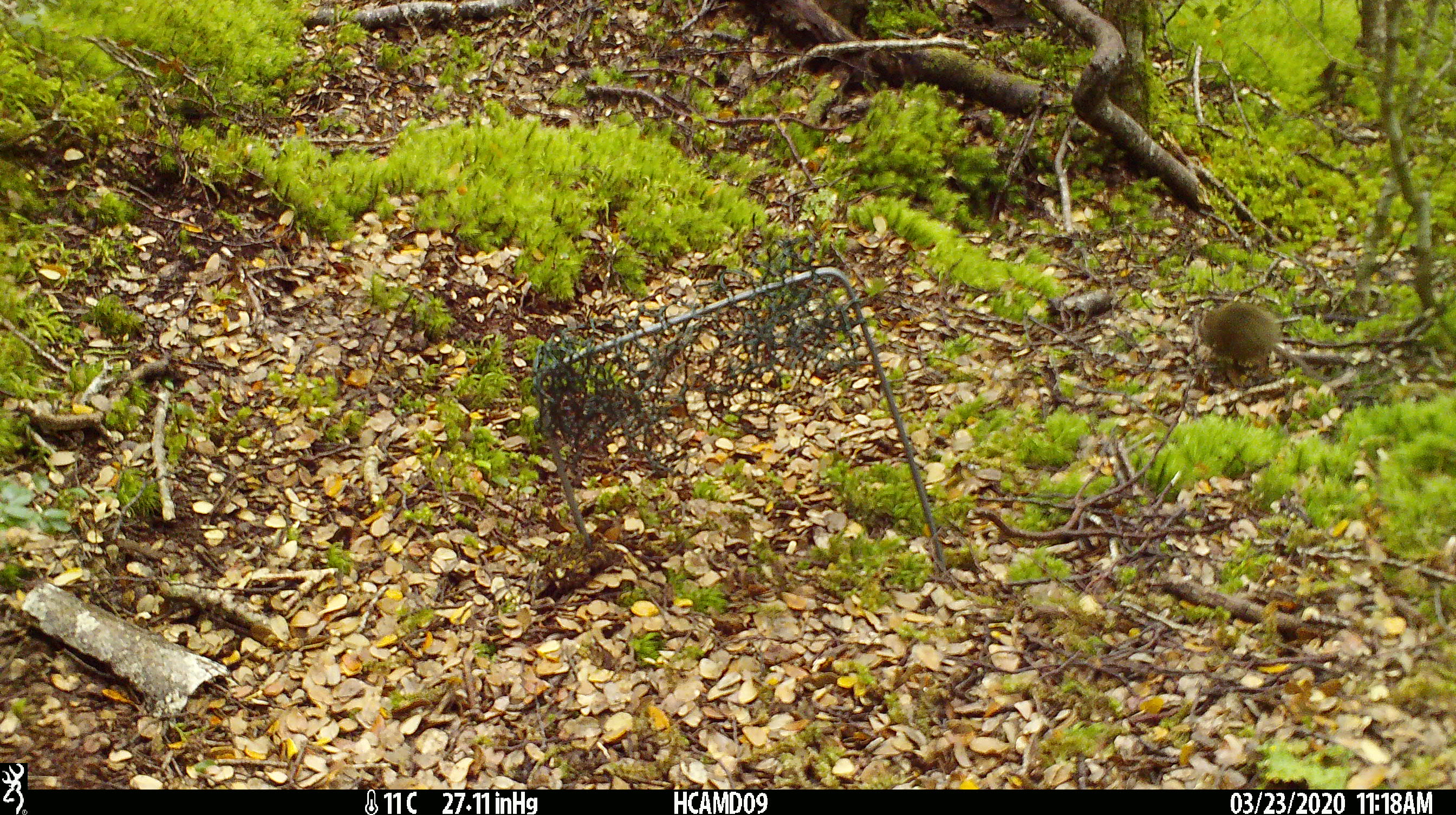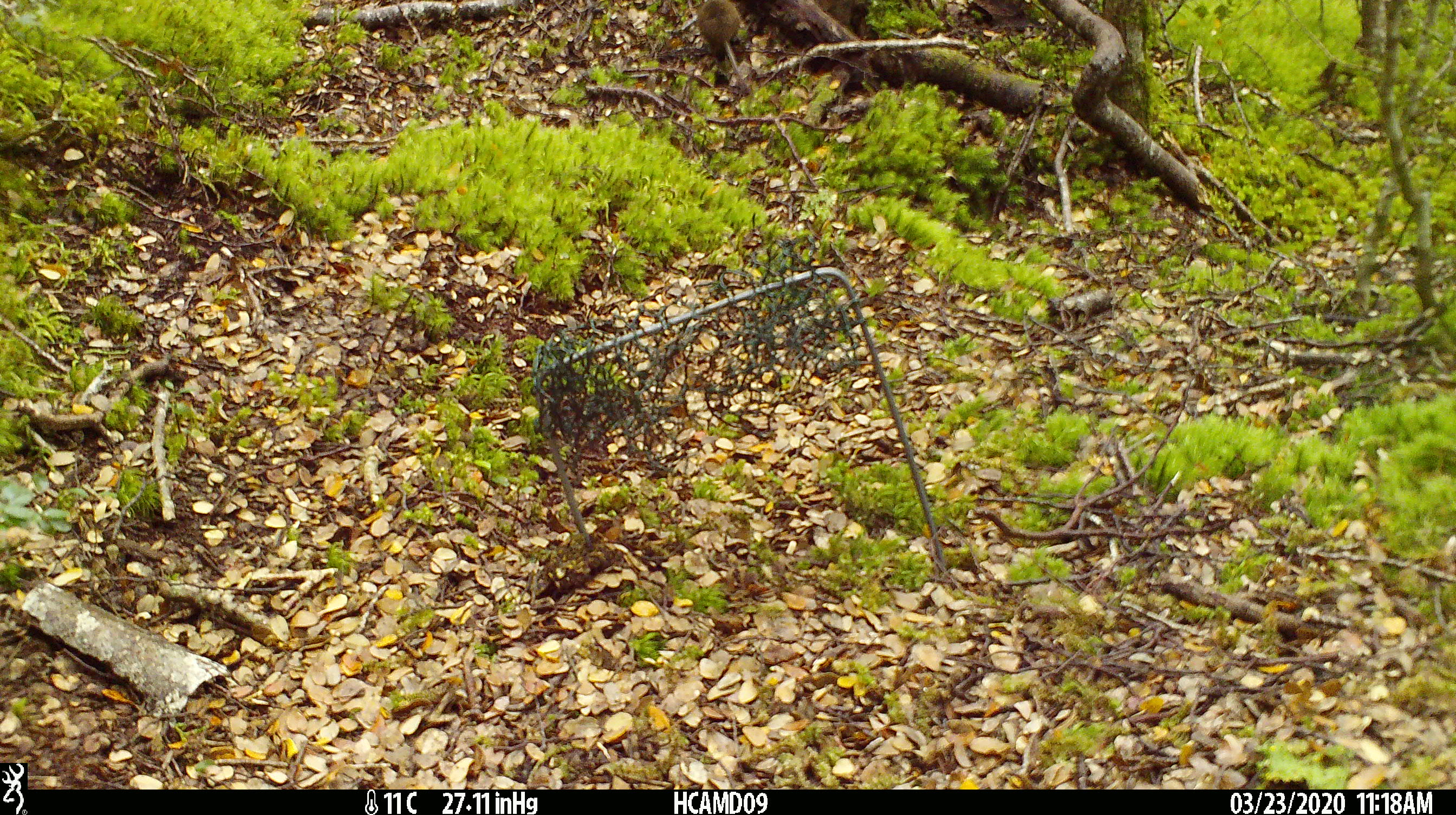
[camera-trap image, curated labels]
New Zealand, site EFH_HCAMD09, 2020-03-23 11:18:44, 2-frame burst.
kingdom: Animalia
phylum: Chordata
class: Mammalia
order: Rodentia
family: Muridae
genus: Mus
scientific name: Mus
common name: mouse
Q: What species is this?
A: Mouse (Mus).